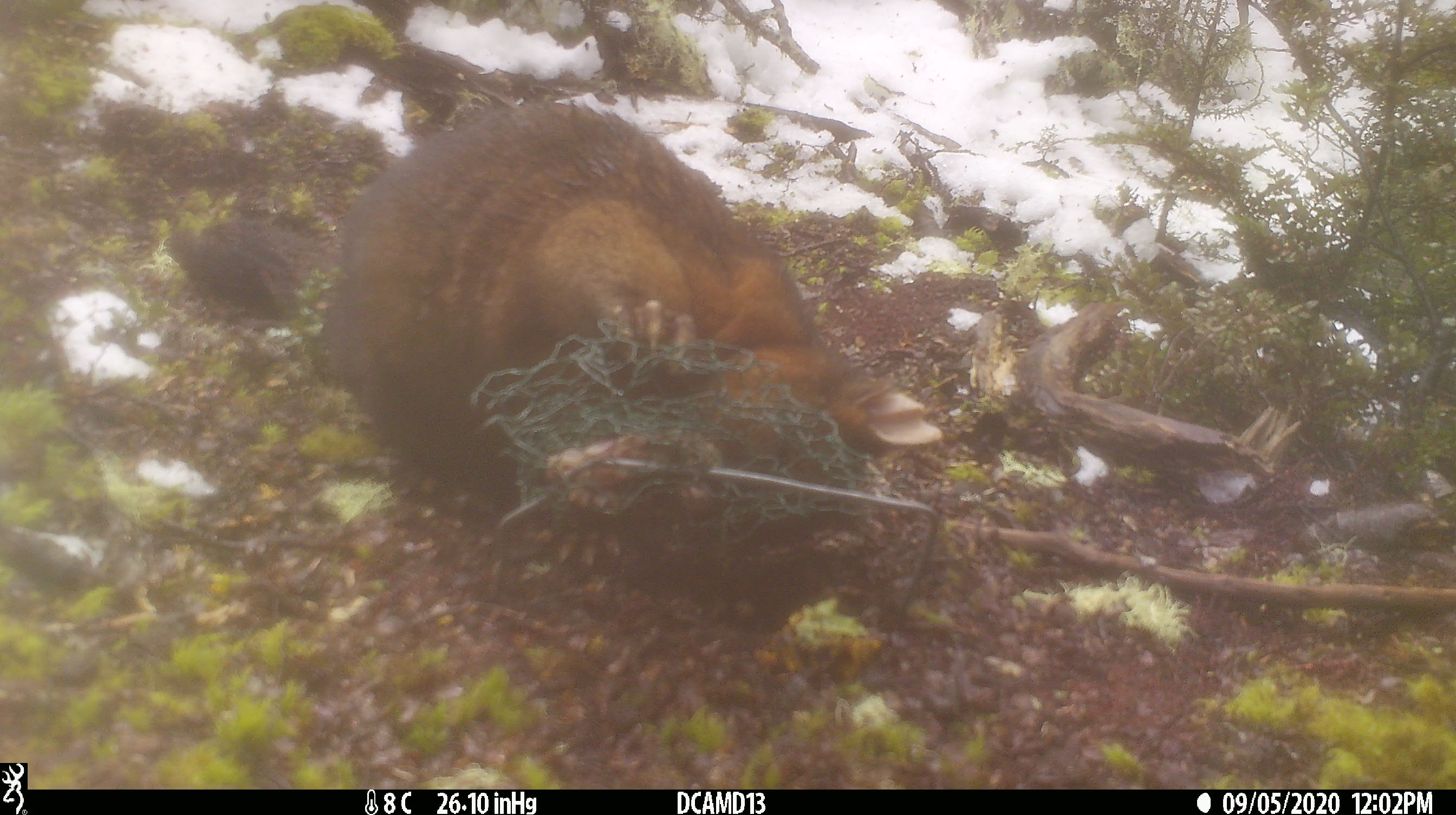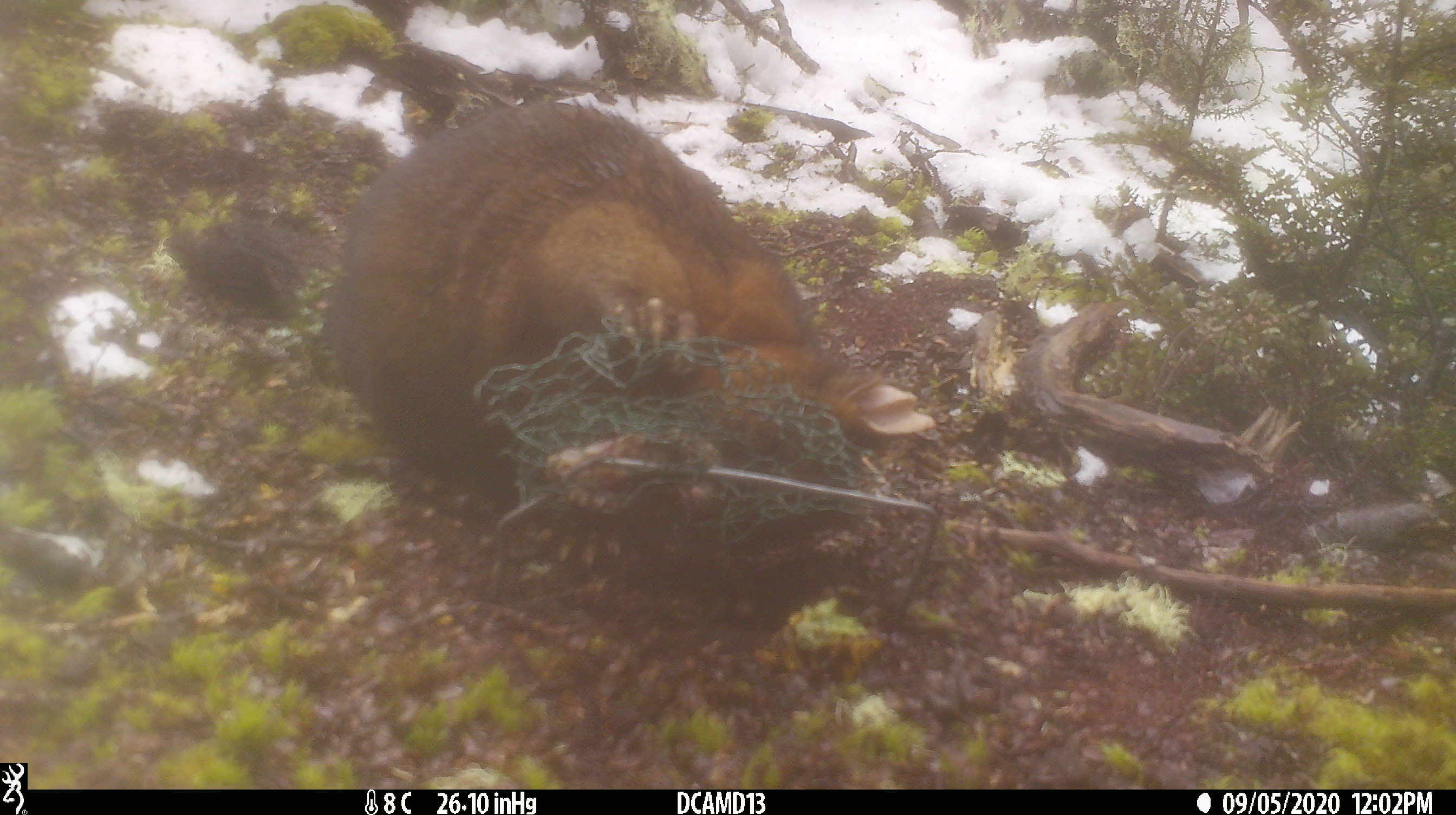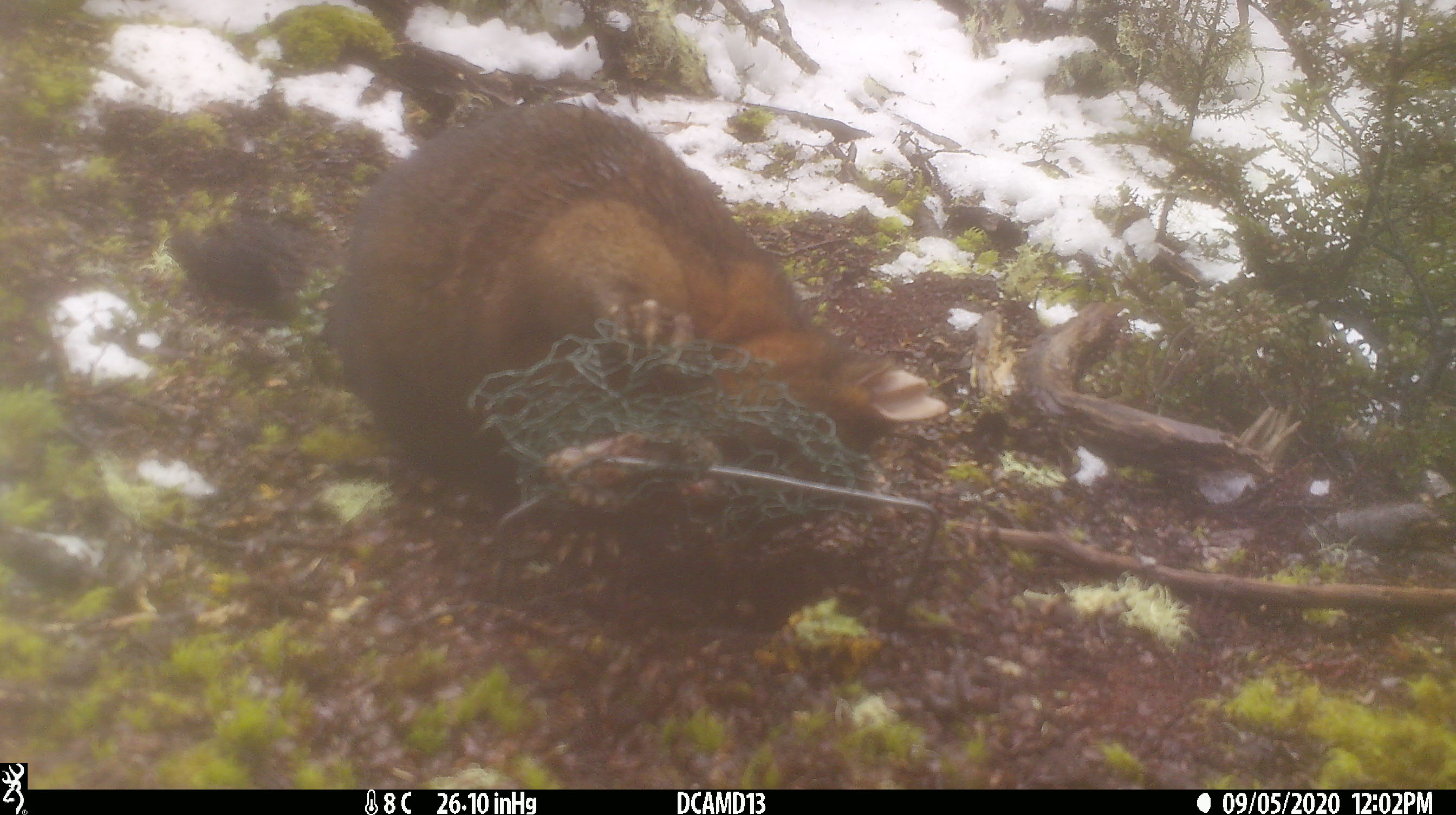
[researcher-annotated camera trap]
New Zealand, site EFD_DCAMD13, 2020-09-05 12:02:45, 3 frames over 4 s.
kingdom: Animalia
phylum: Chordata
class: Mammalia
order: Diprotodontia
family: Phalangeridae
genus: Trichosurus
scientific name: Trichosurus vulpecula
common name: common brushtail possum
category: possum